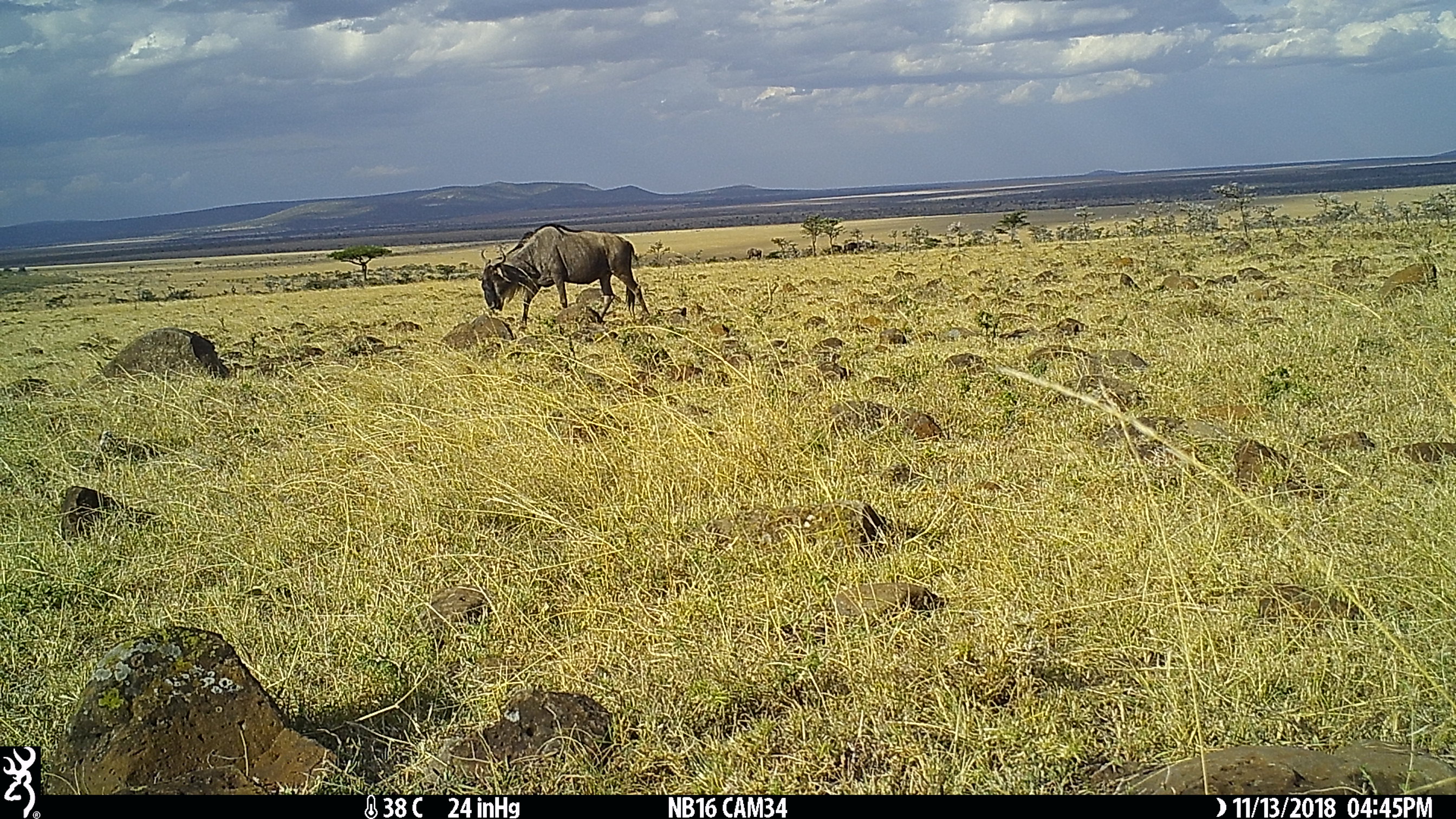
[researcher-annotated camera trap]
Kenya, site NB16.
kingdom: Animalia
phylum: Chordata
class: Mammalia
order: Artiodactyla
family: Bovidae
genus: Connochaetes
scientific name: Connochaetes taurinus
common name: blue wildebeest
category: wildebeest